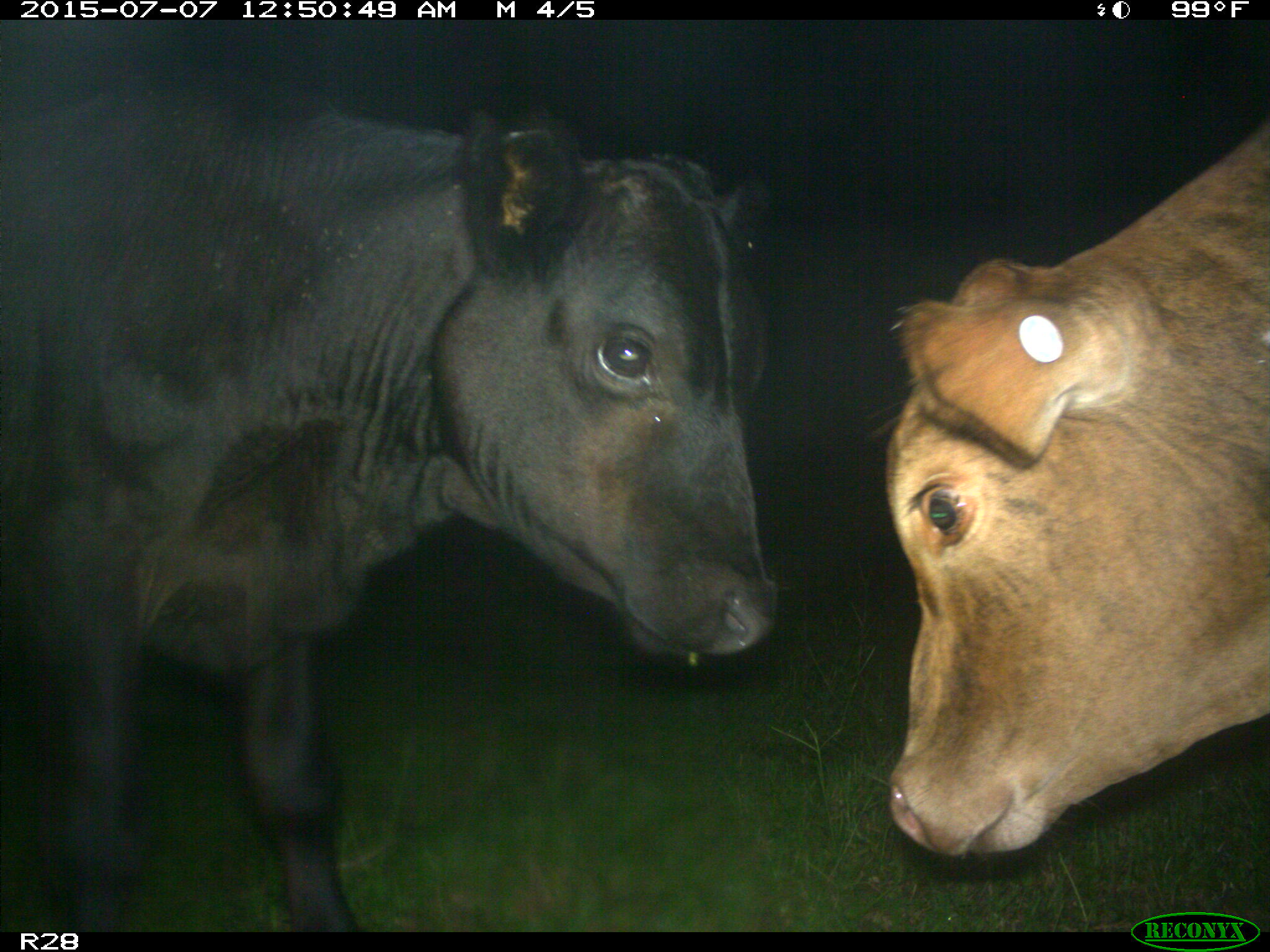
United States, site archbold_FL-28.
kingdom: Animalia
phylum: Chordata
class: Mammalia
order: Artiodactyla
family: Bovidae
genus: Bos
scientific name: Bos taurus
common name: domestic cow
Bos taurus (domestic cow).